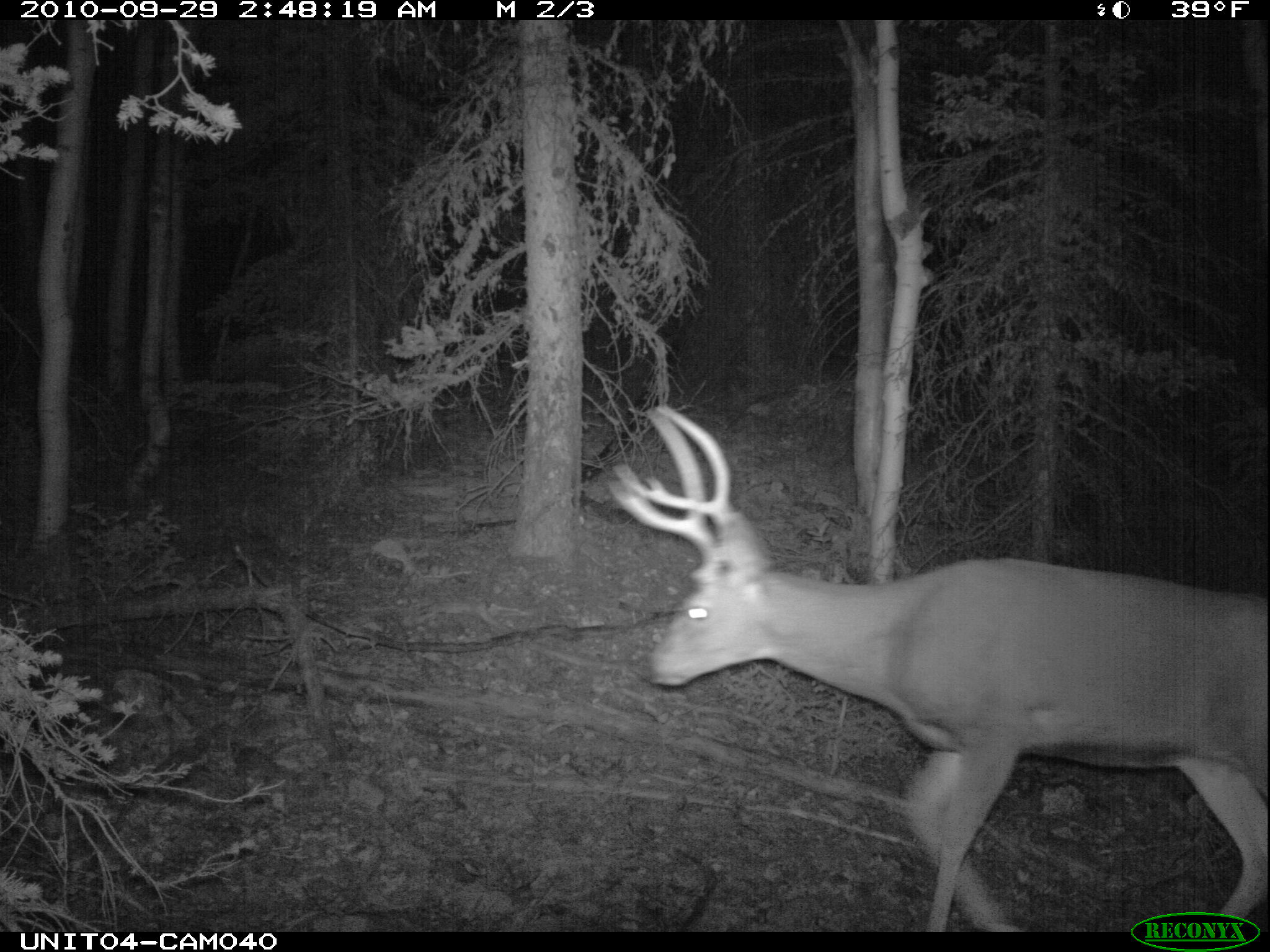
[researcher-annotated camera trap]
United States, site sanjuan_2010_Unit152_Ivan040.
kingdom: Animalia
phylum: Chordata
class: Mammalia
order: Artiodactyla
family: Cervidae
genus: Odocoileus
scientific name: Odocoileus hemionus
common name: mule deer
Odocoileus hemionus (mule deer).